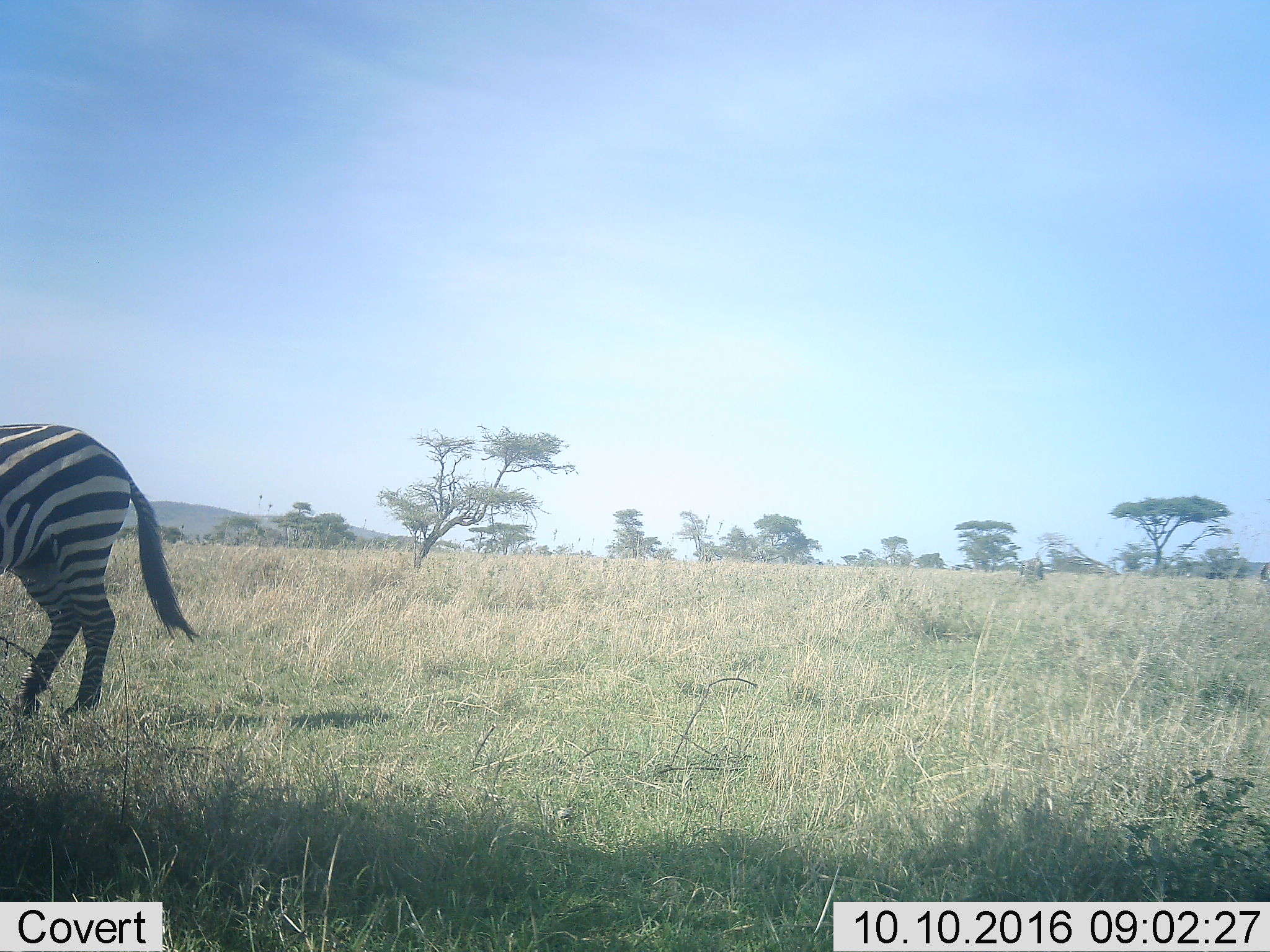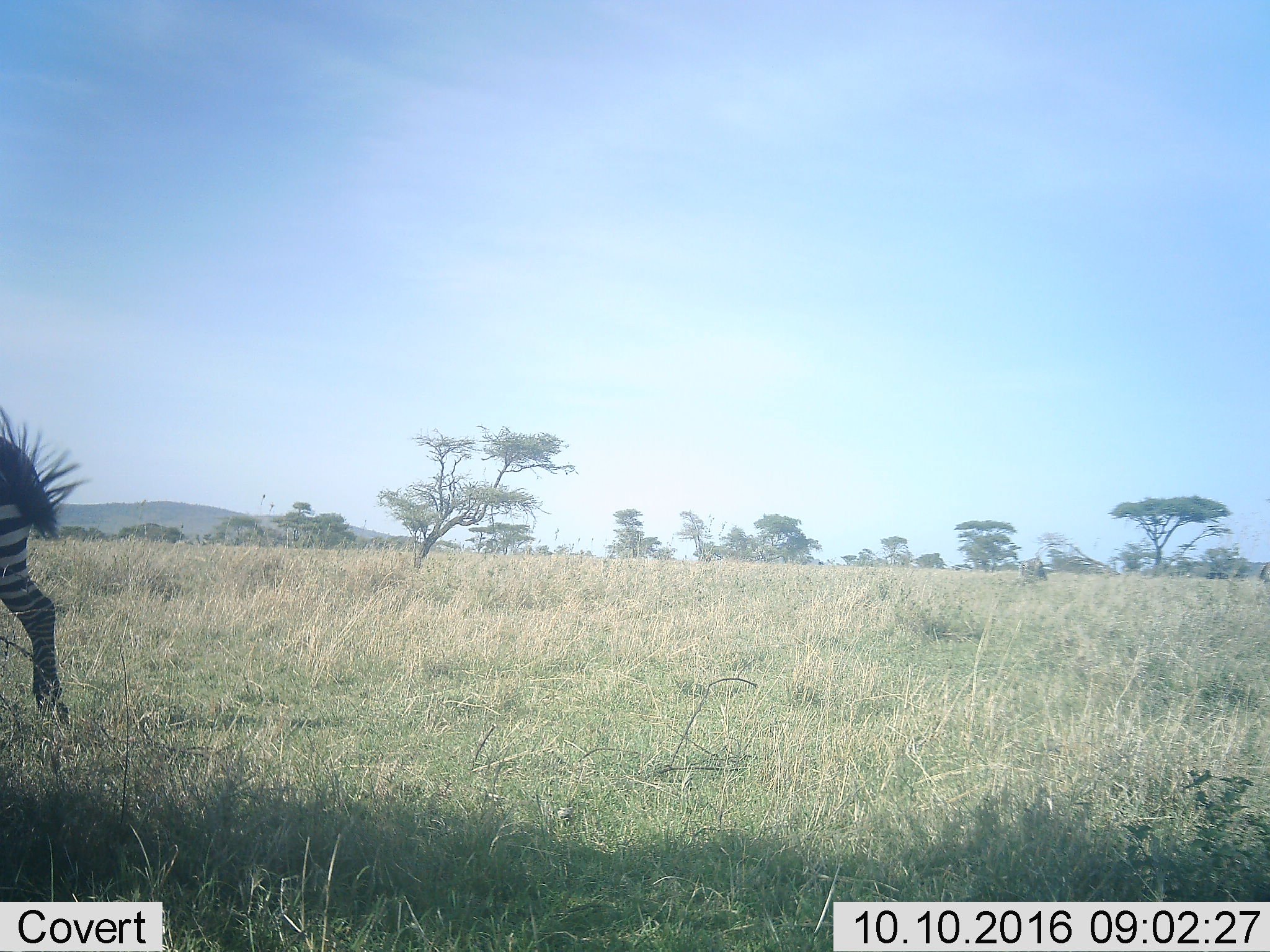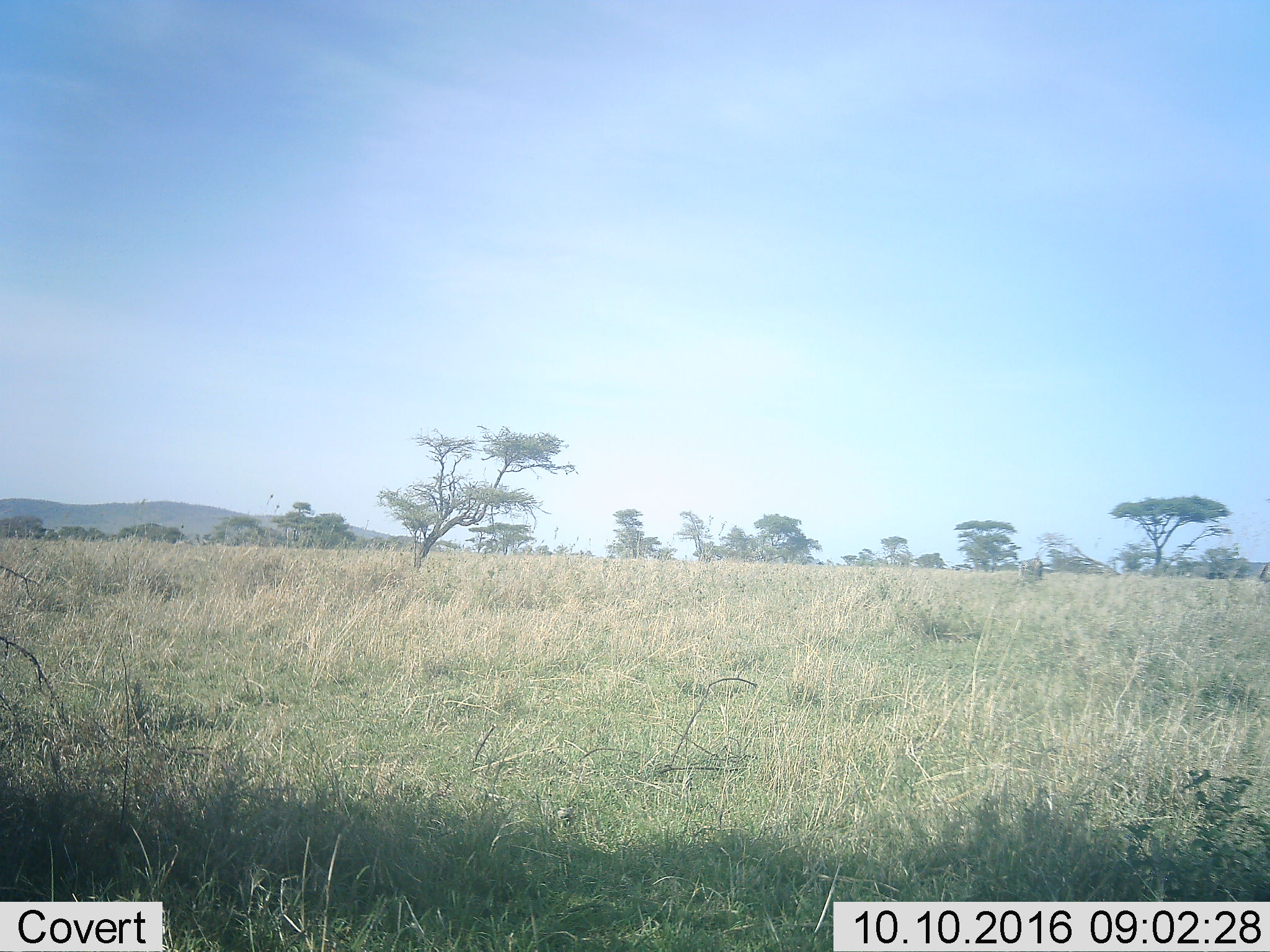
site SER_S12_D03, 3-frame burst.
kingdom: Animalia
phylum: Chordata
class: Mammalia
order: Perissodactyla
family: Equidae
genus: Equus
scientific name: Equus quagga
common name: plains zebra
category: zebraplains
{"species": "zebraplains (plains zebra) (Equus quagga)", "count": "1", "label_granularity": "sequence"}